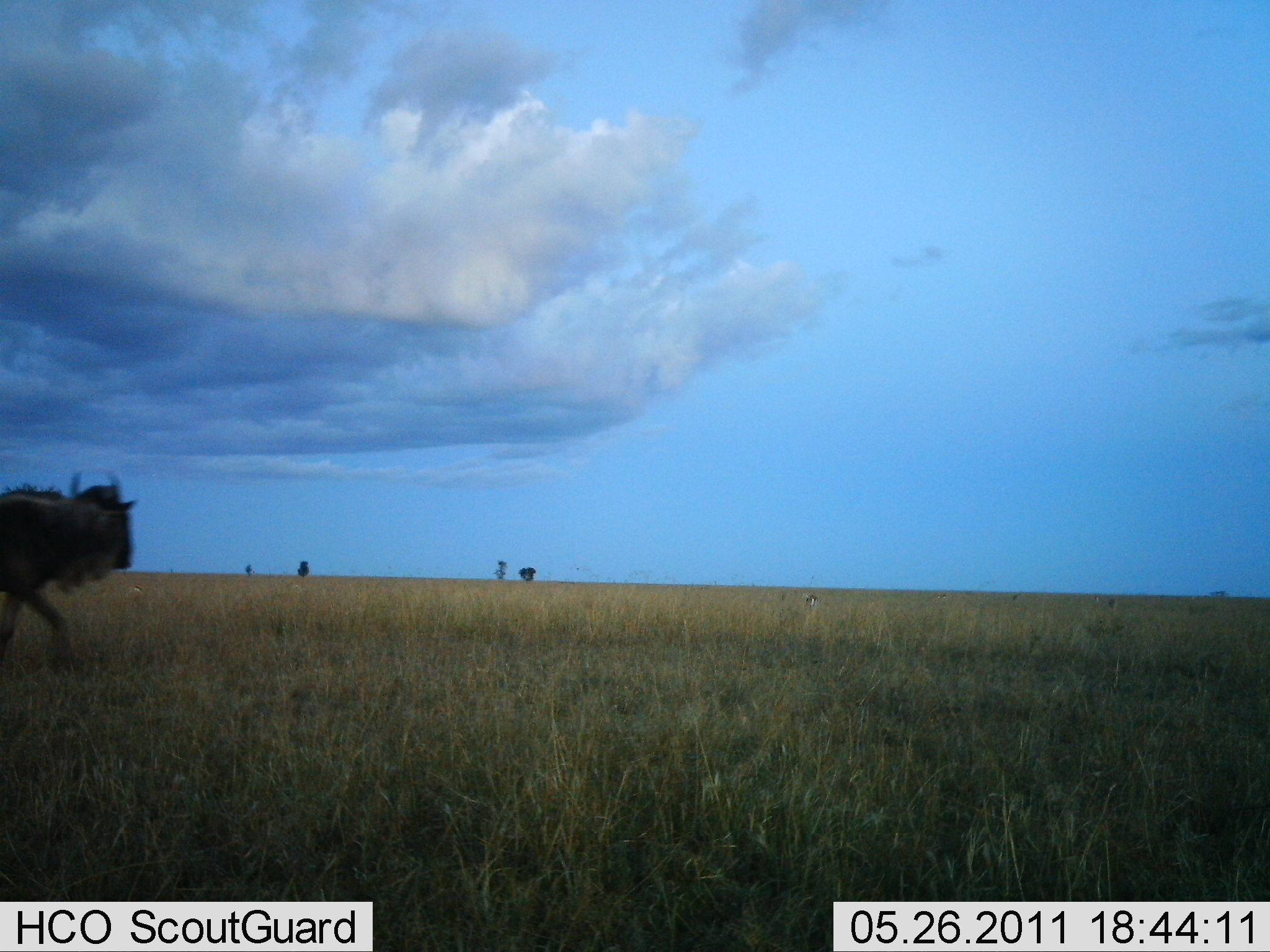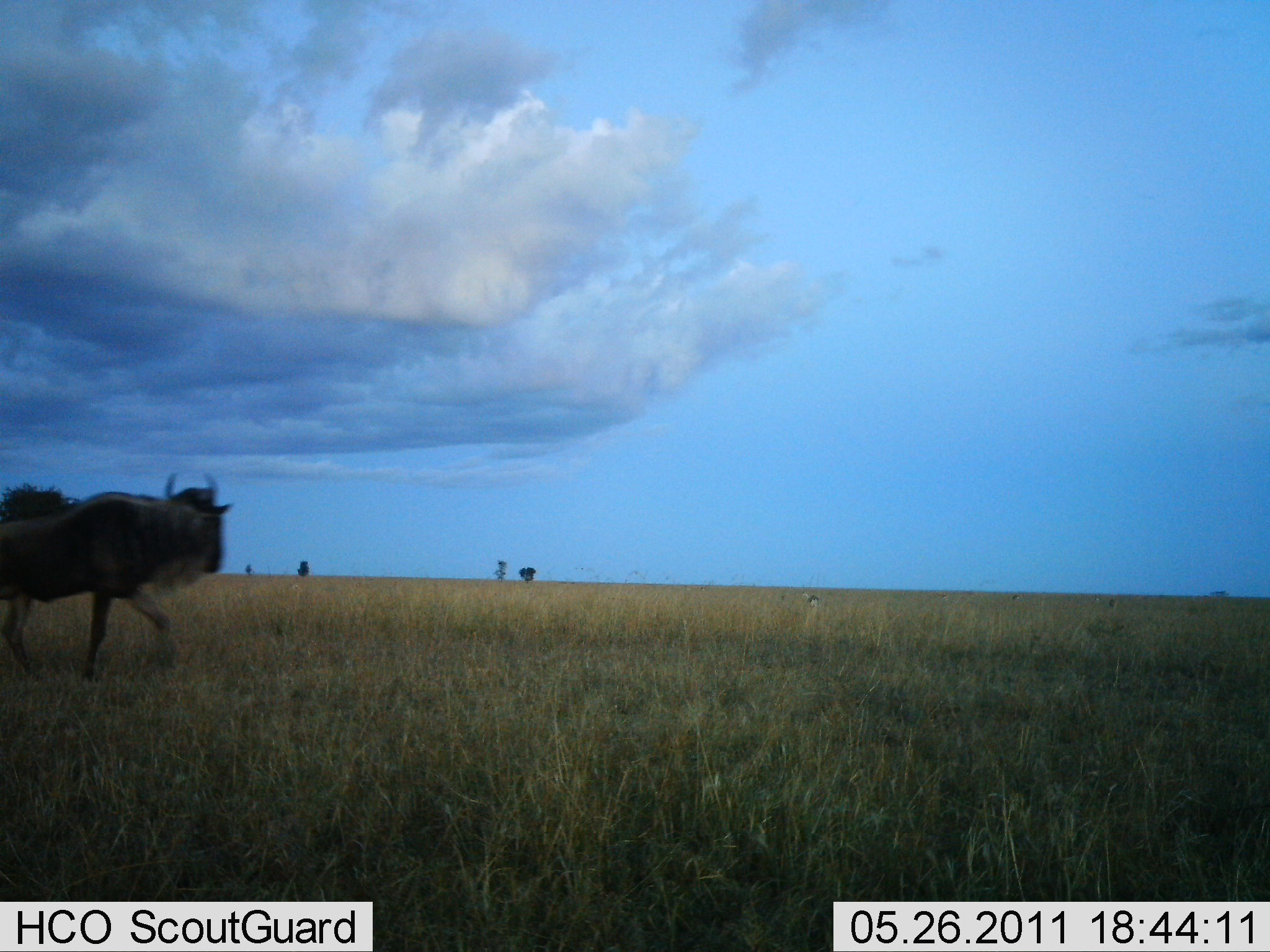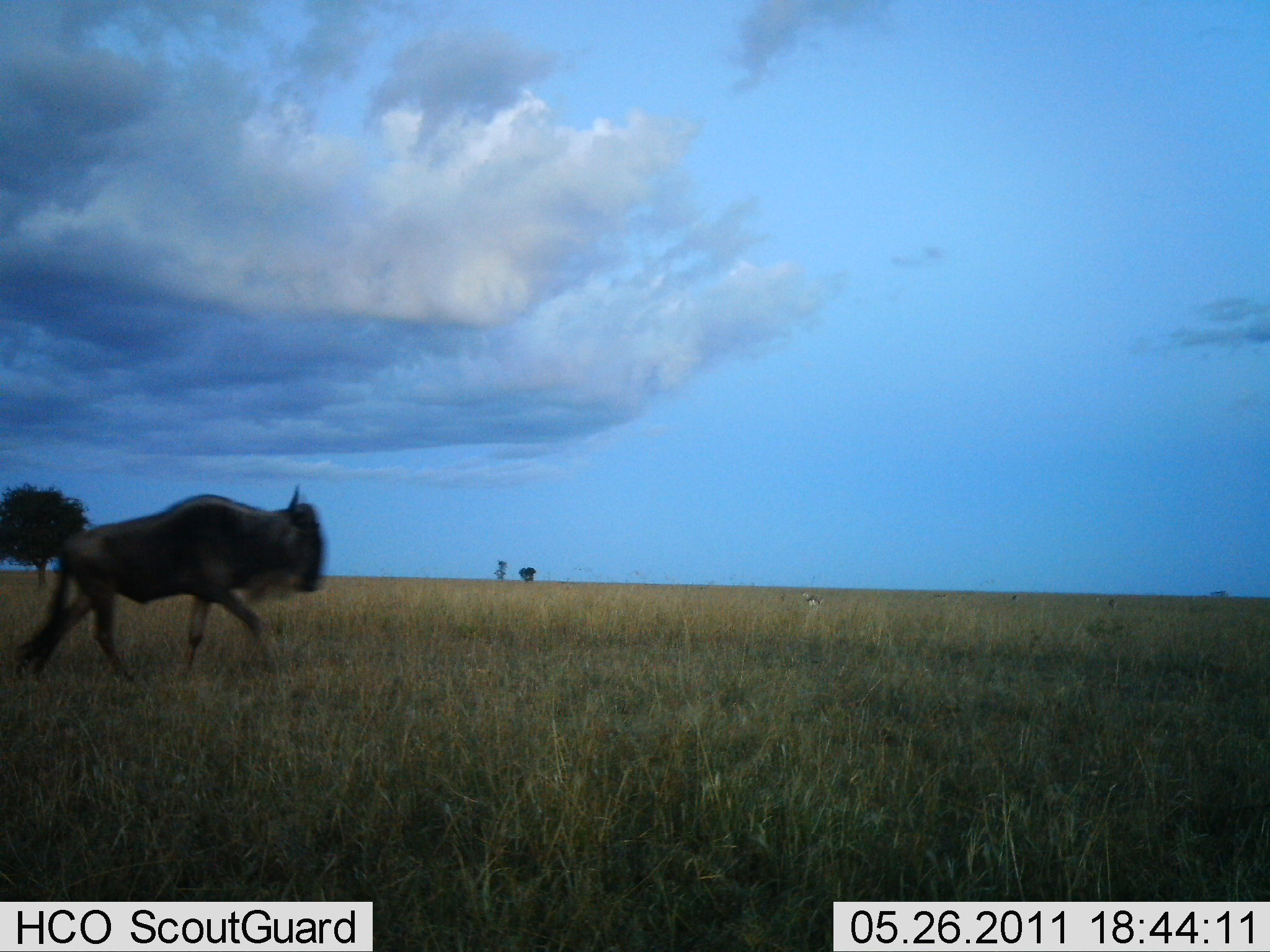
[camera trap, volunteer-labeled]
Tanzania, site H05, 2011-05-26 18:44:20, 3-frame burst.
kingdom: Animalia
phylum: Chordata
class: Mammalia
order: Artiodactyla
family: Bovidae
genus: Connochaetes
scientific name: Connochaetes taurinus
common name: blue wildebeest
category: wildebeest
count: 1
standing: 0%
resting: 0%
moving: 91%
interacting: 0%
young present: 0%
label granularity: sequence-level